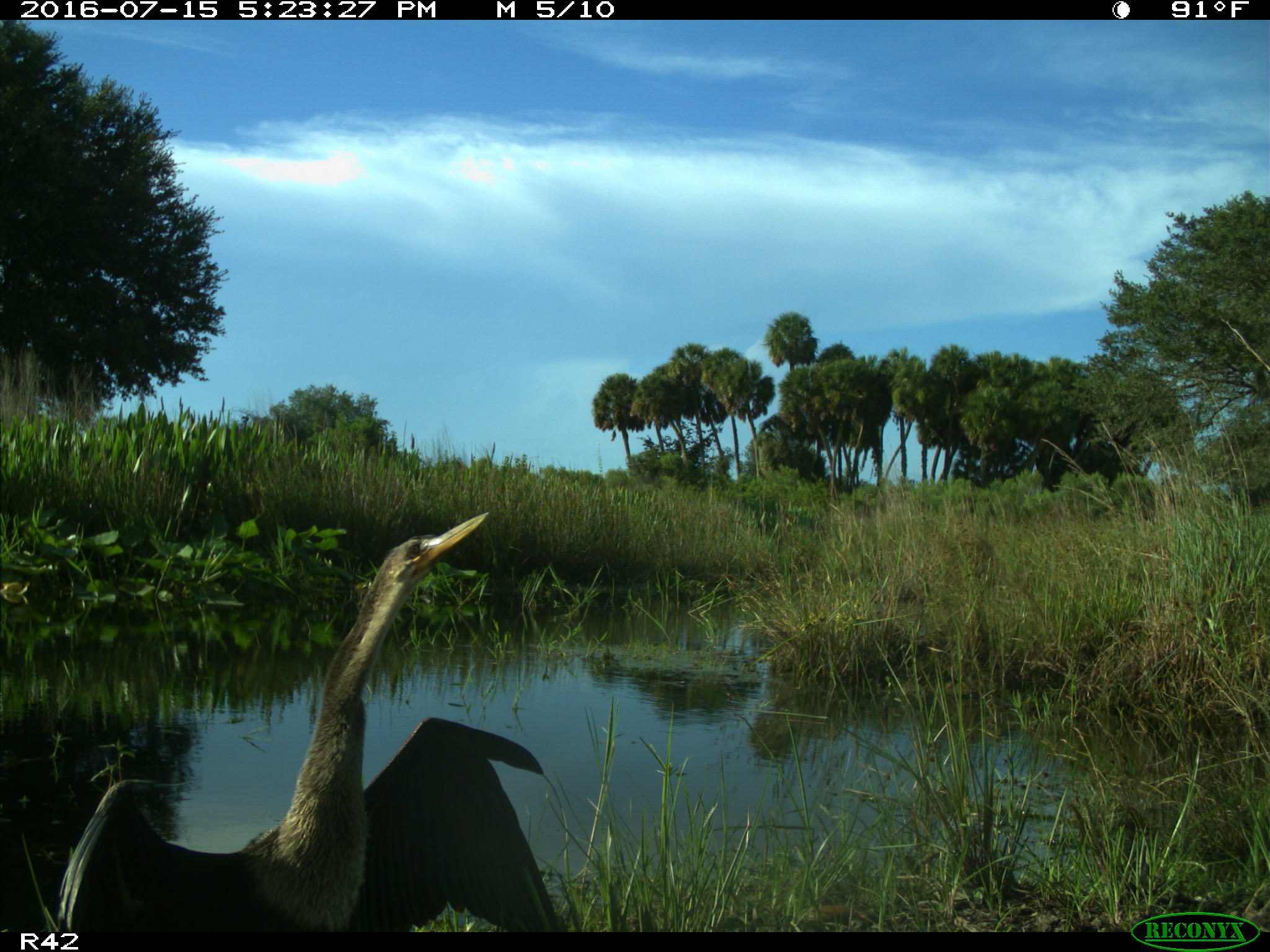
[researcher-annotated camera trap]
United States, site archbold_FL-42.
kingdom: Animalia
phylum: Chordata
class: Aves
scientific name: Aves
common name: birds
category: unidentified bird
Unidentified bird (birds) (Aves).